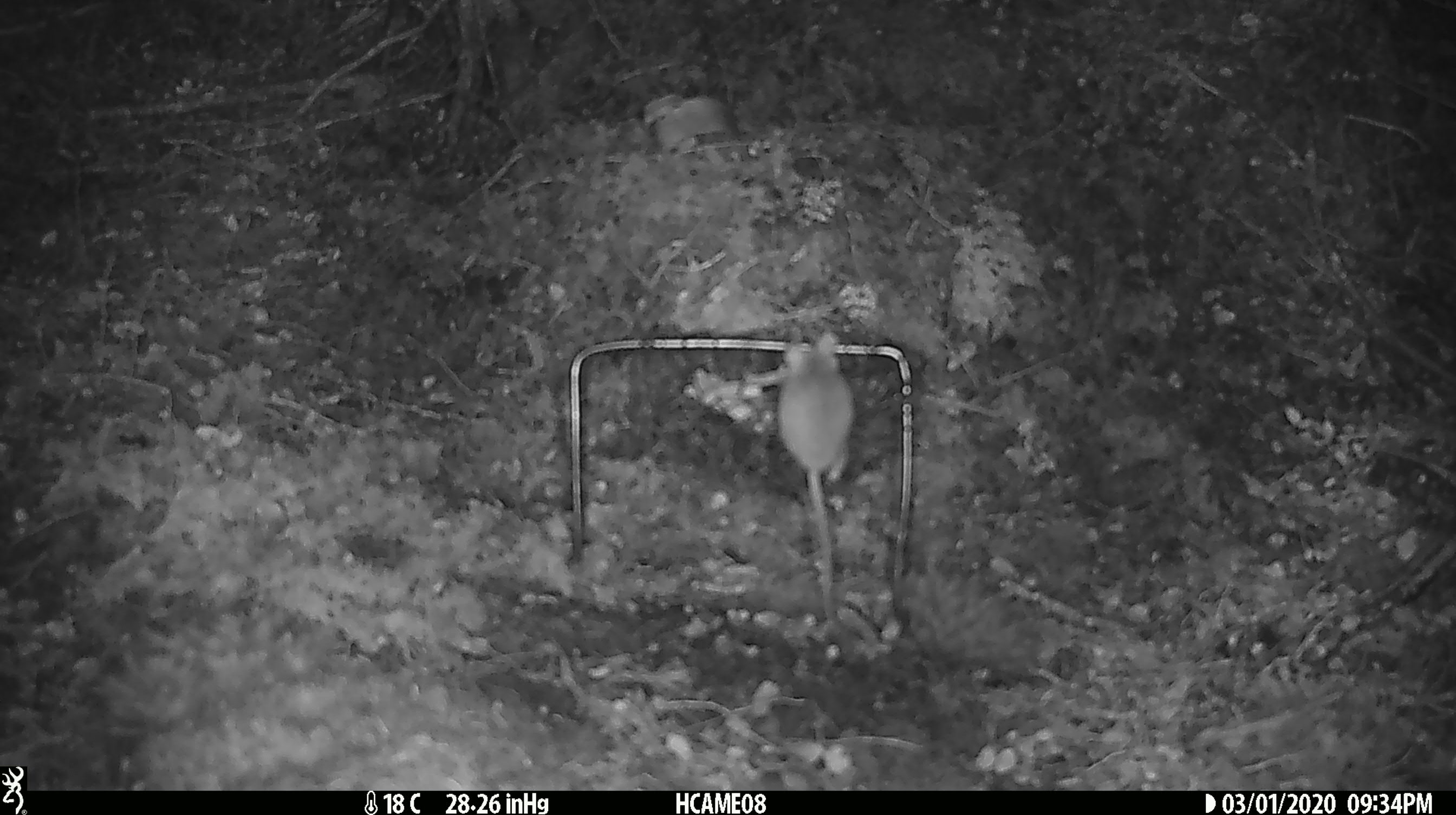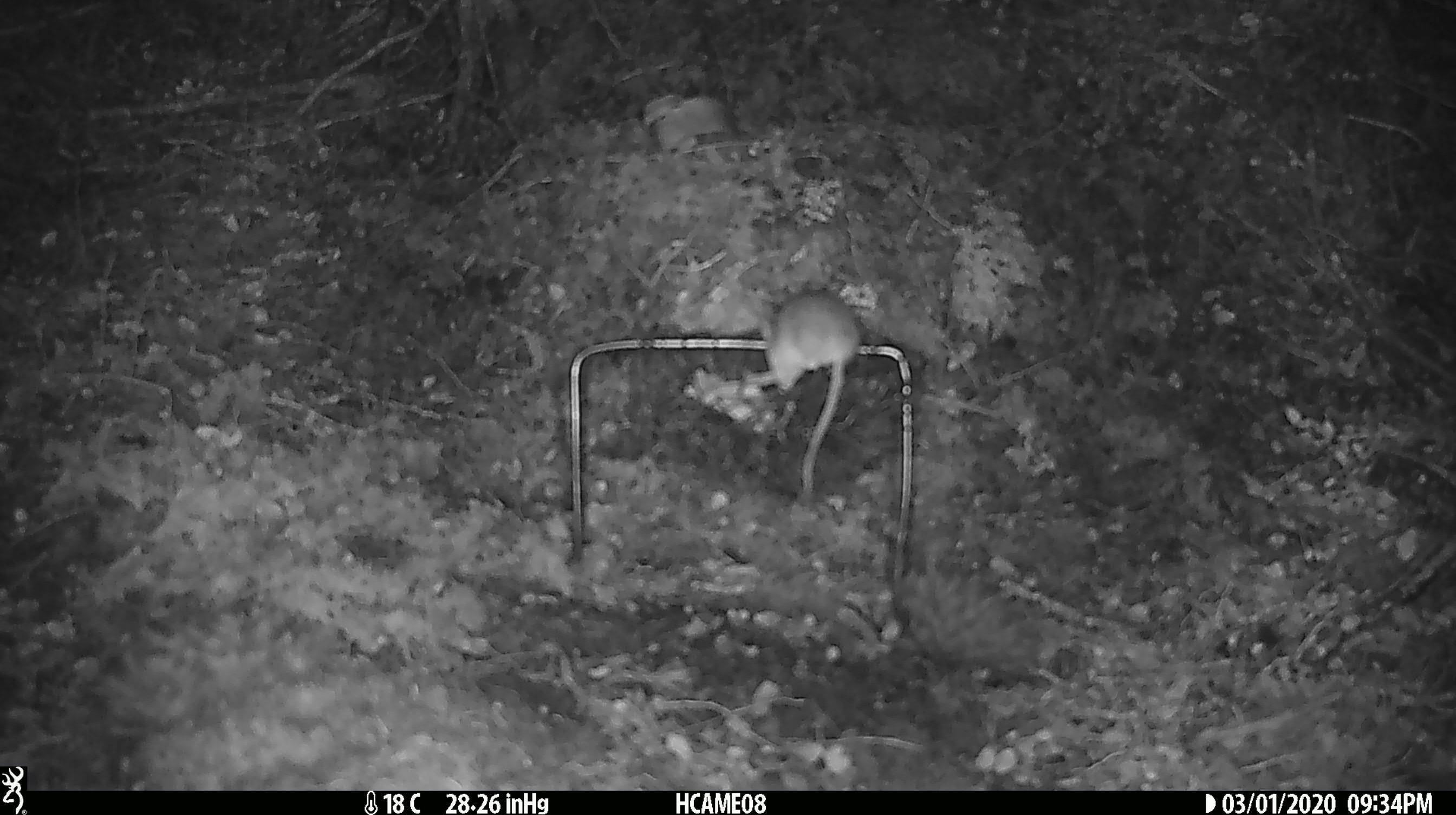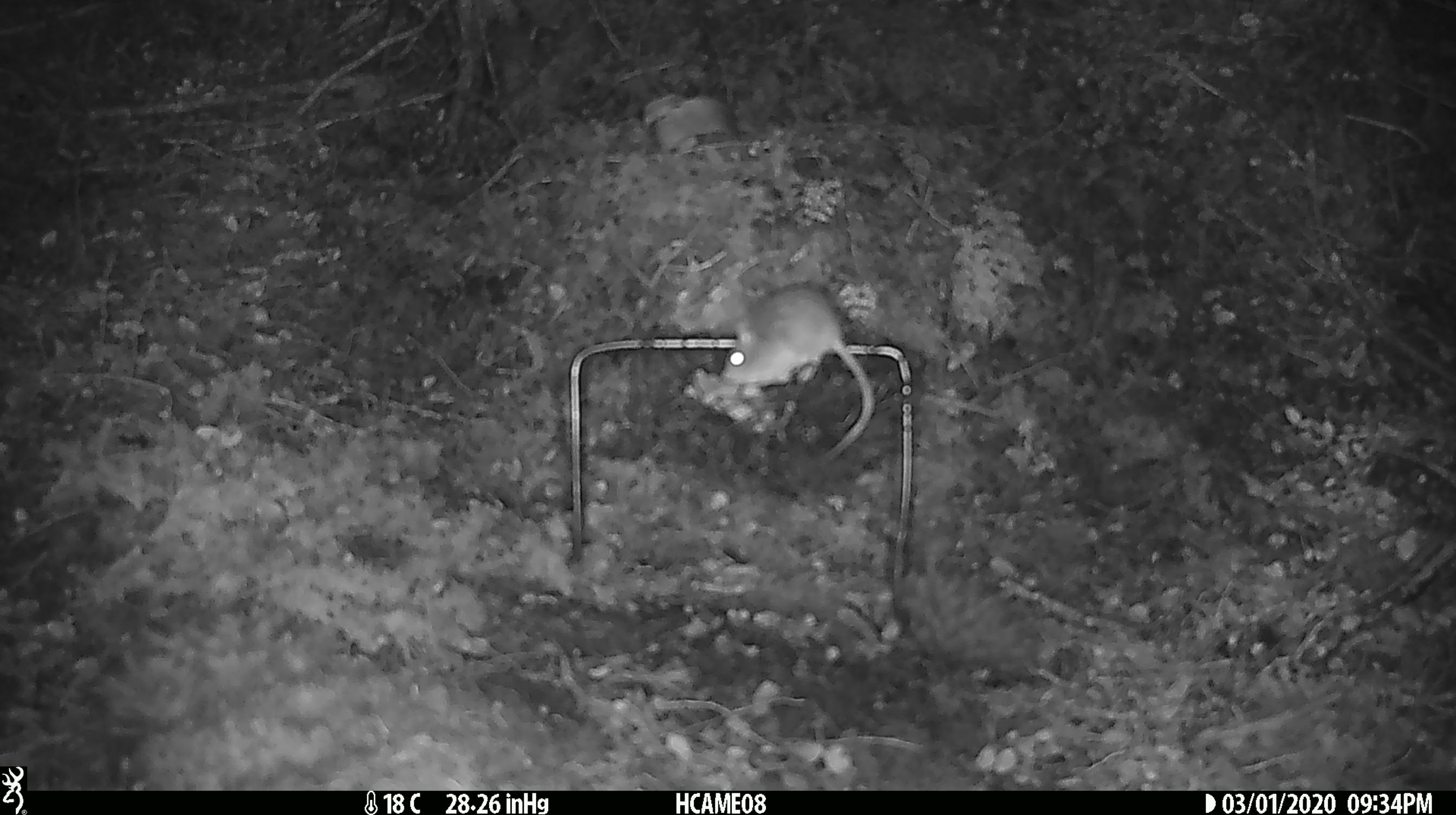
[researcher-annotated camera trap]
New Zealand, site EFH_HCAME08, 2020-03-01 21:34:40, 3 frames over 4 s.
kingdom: Animalia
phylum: Chordata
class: Mammalia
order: Rodentia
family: Muridae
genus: Mus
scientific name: Mus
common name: mouse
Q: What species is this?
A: Mouse (Mus).